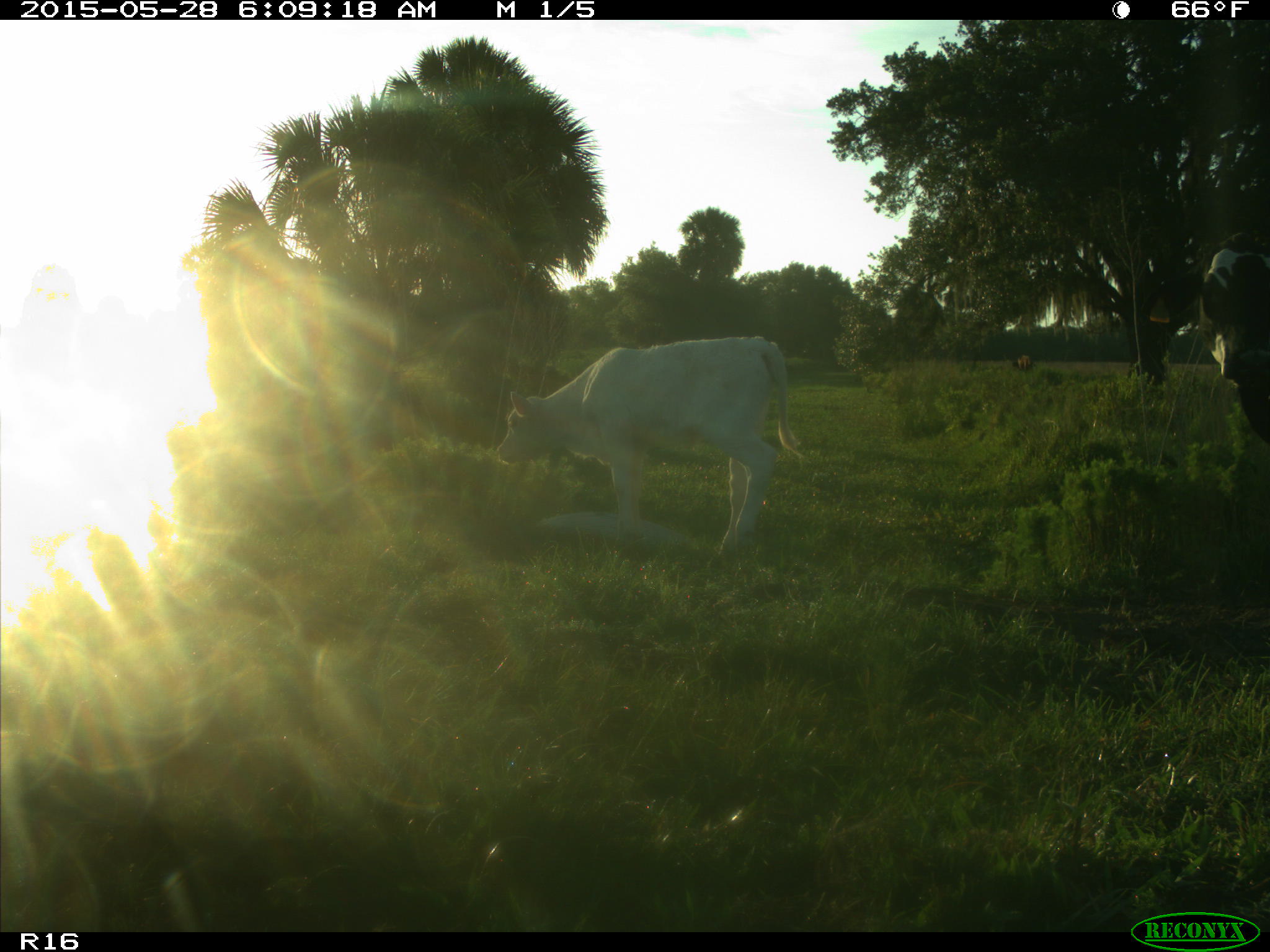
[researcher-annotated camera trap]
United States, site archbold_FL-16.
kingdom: Animalia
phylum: Chordata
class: Mammalia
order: Artiodactyla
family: Bovidae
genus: Bos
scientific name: Bos taurus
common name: domestic cow